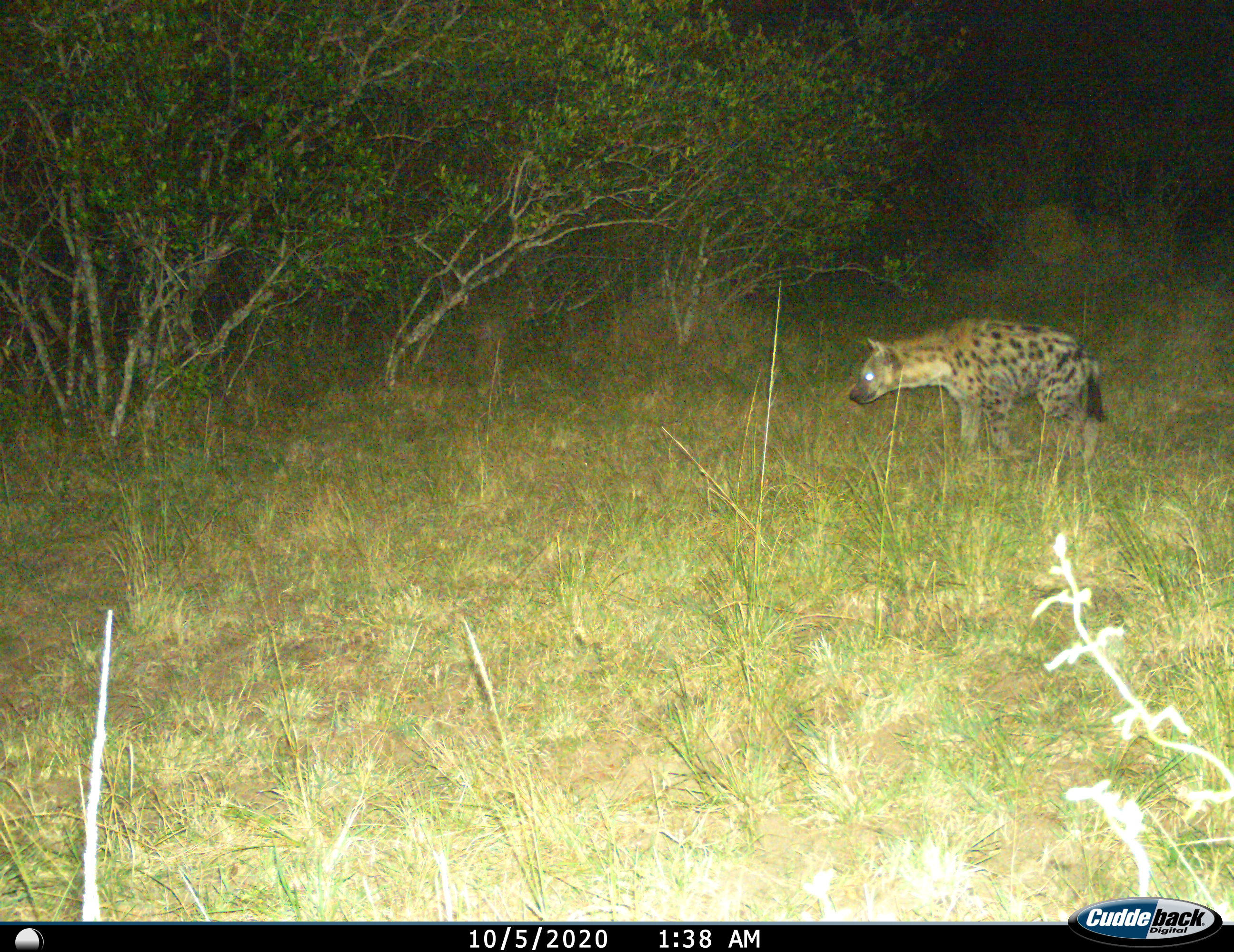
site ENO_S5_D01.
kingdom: Animalia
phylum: Chordata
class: Mammalia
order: Carnivora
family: Hyaenidae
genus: Crocuta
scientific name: Crocuta crocuta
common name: spotted hyena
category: hyenaspotted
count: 1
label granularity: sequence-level